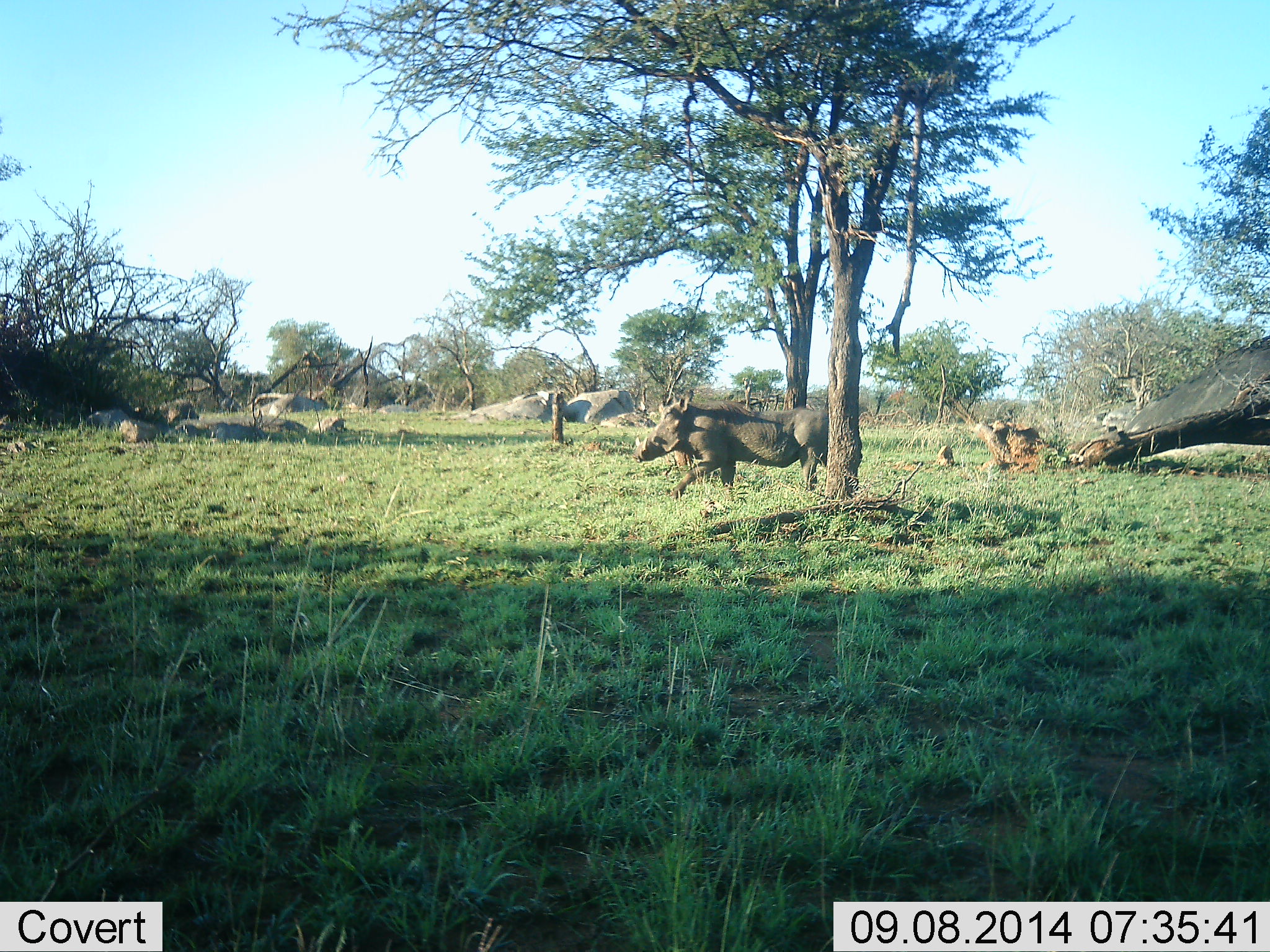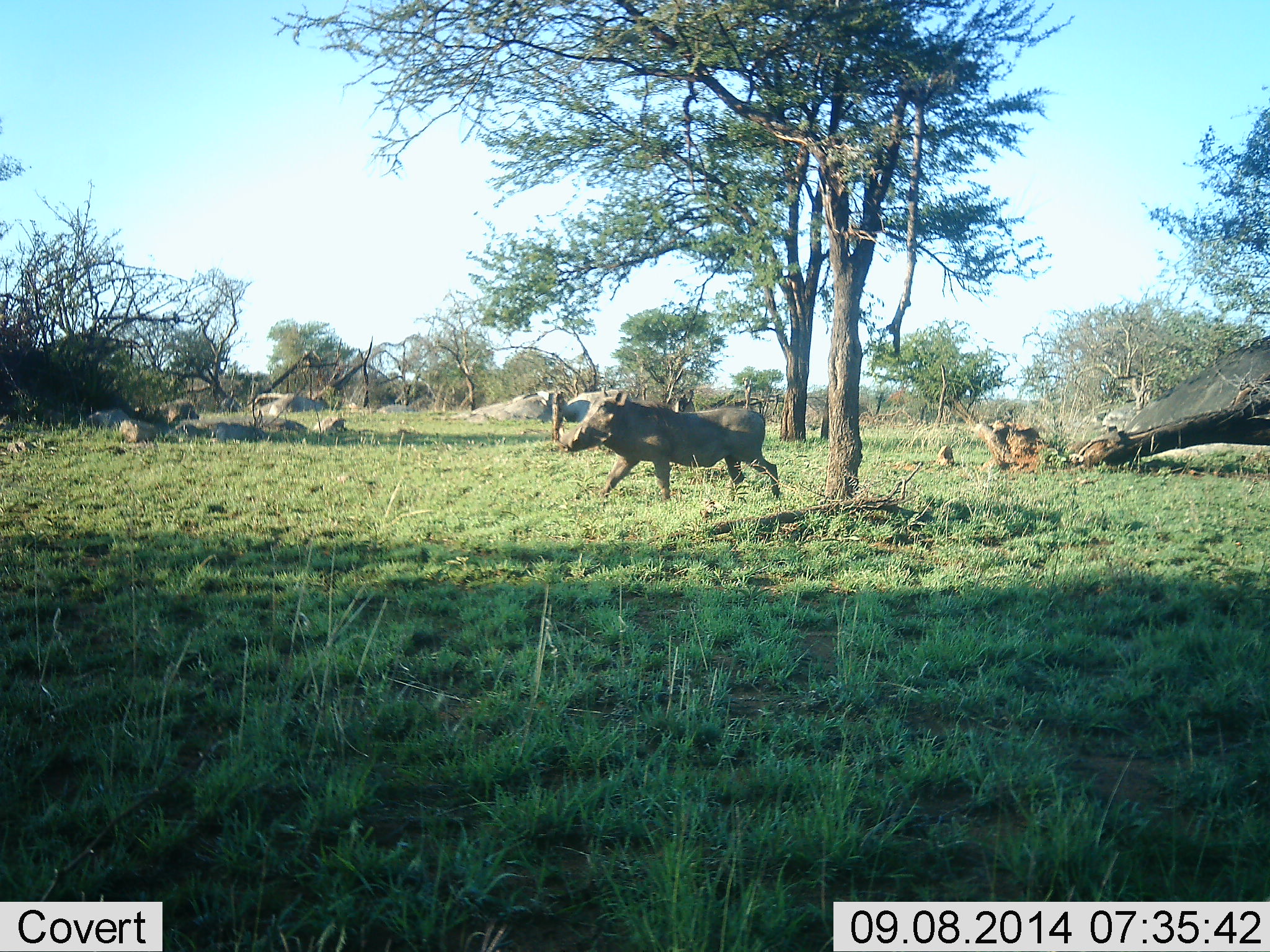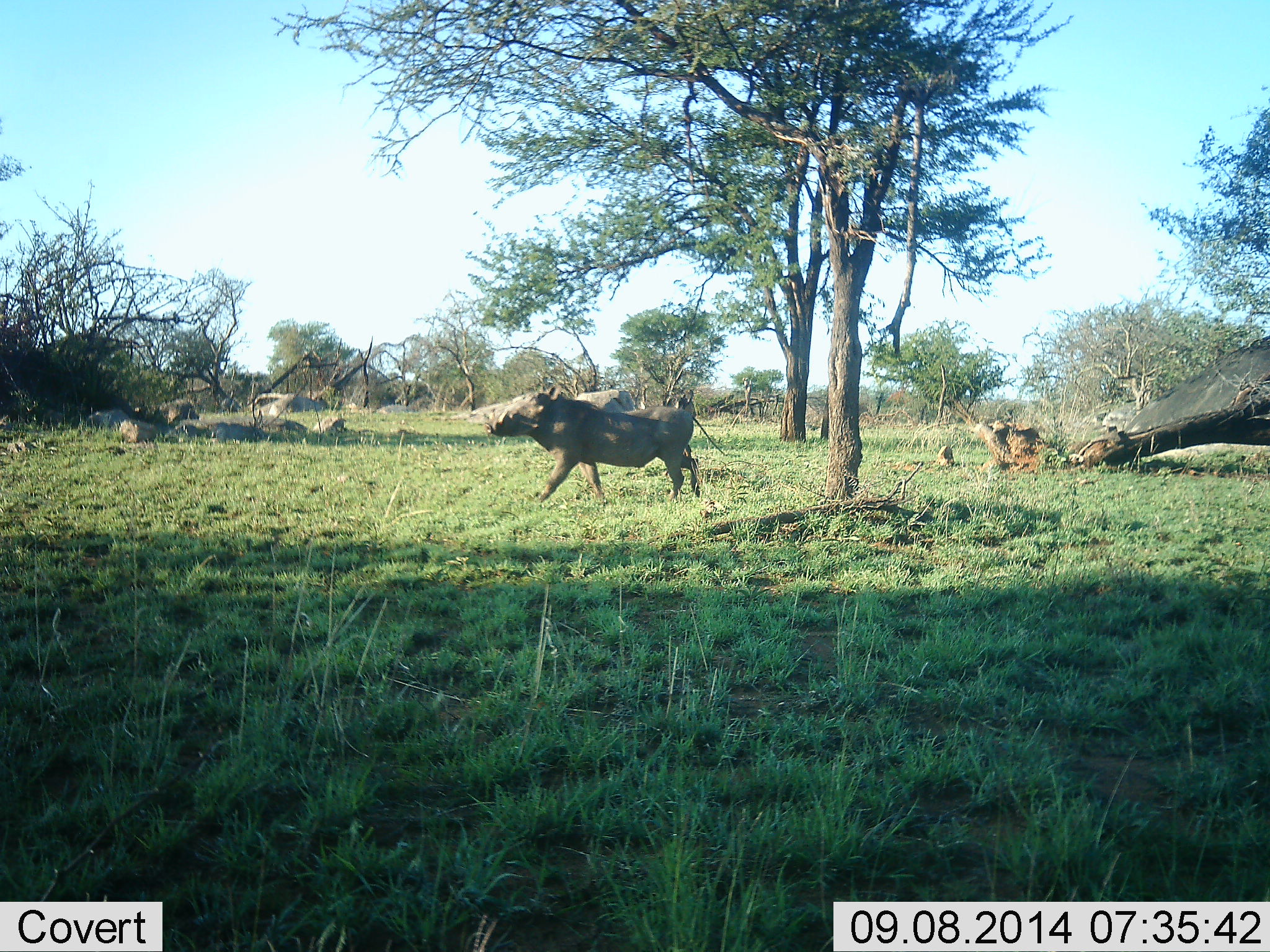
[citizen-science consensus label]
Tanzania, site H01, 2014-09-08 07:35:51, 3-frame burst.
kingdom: Animalia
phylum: Chordata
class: Mammalia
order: Artiodactyla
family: Suidae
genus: Phacochoerus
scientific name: Phacochoerus africanus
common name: warthog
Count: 1.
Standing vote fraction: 10%.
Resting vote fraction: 0%.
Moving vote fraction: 90%.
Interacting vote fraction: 0%.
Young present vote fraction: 0%.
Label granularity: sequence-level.